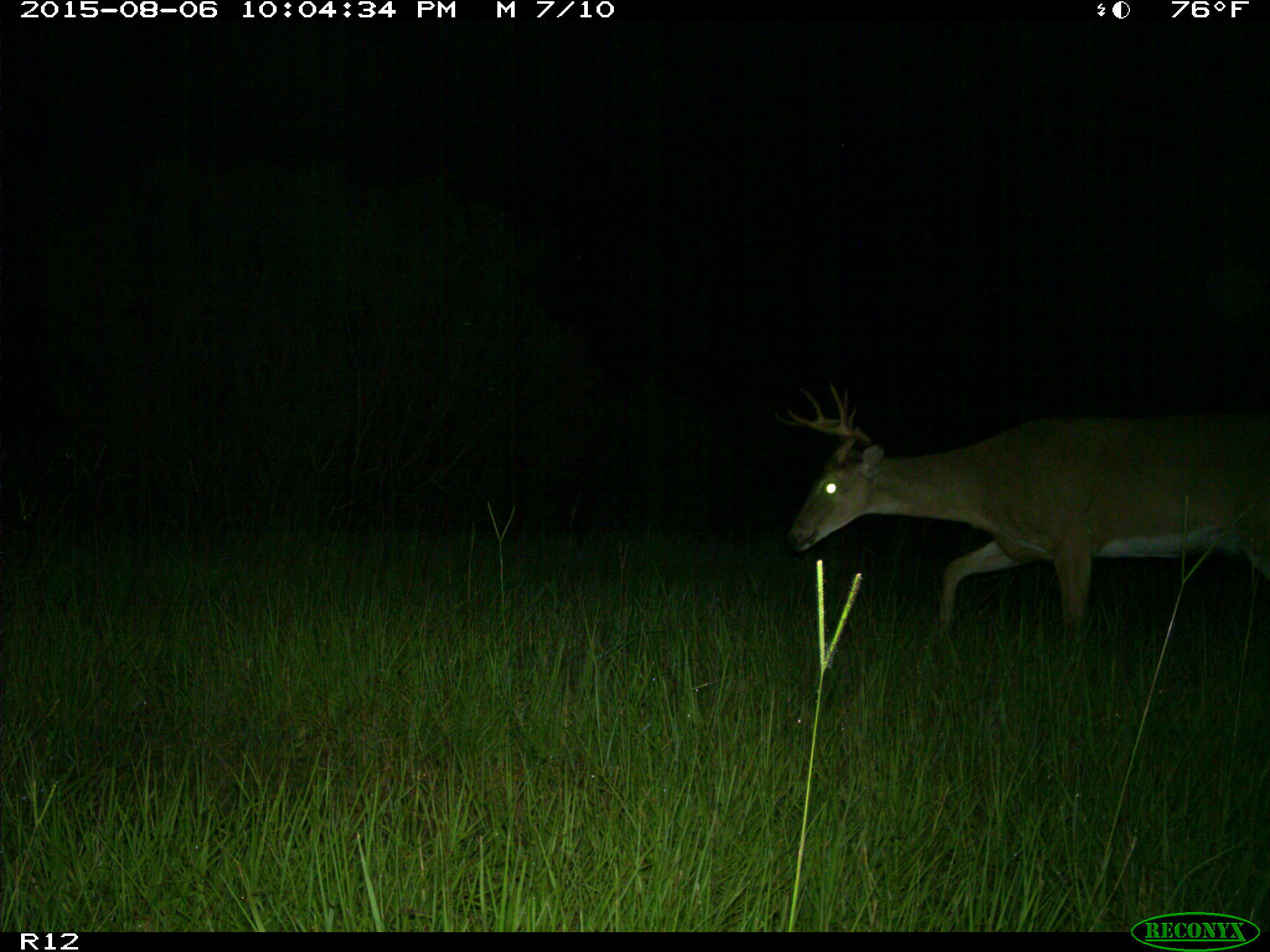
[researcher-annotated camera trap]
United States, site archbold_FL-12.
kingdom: Animalia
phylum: Chordata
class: Mammalia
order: Artiodactyla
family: Cervidae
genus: Odocoileus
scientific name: Odocoileus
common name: deer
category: unidentified deer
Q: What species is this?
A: Unidentified deer (deer) (Odocoileus).